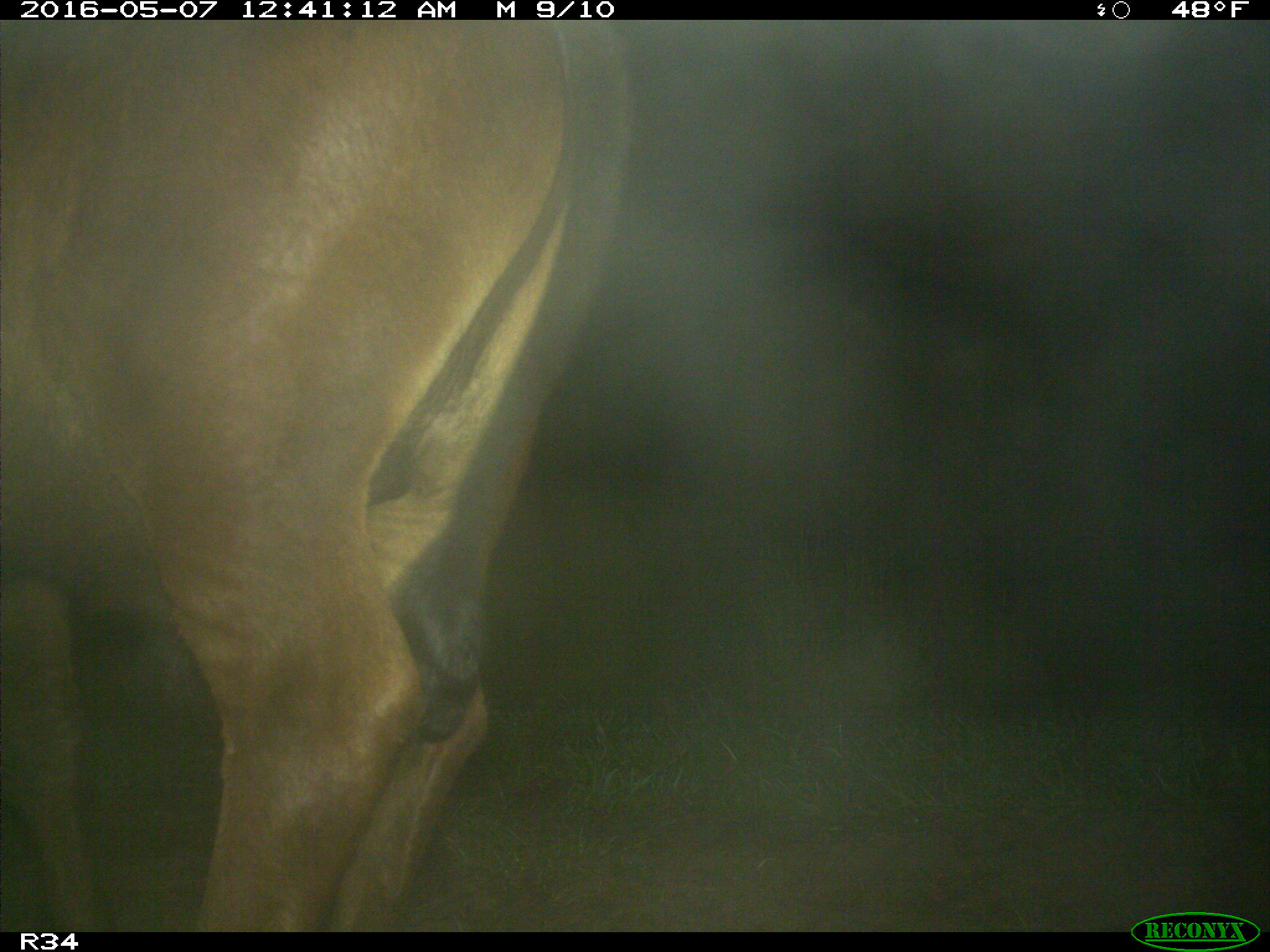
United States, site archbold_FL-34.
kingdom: Animalia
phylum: Chordata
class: Mammalia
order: Artiodactyla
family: Bovidae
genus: Bos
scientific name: Bos taurus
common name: domestic cow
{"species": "Bos taurus (domestic cow)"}